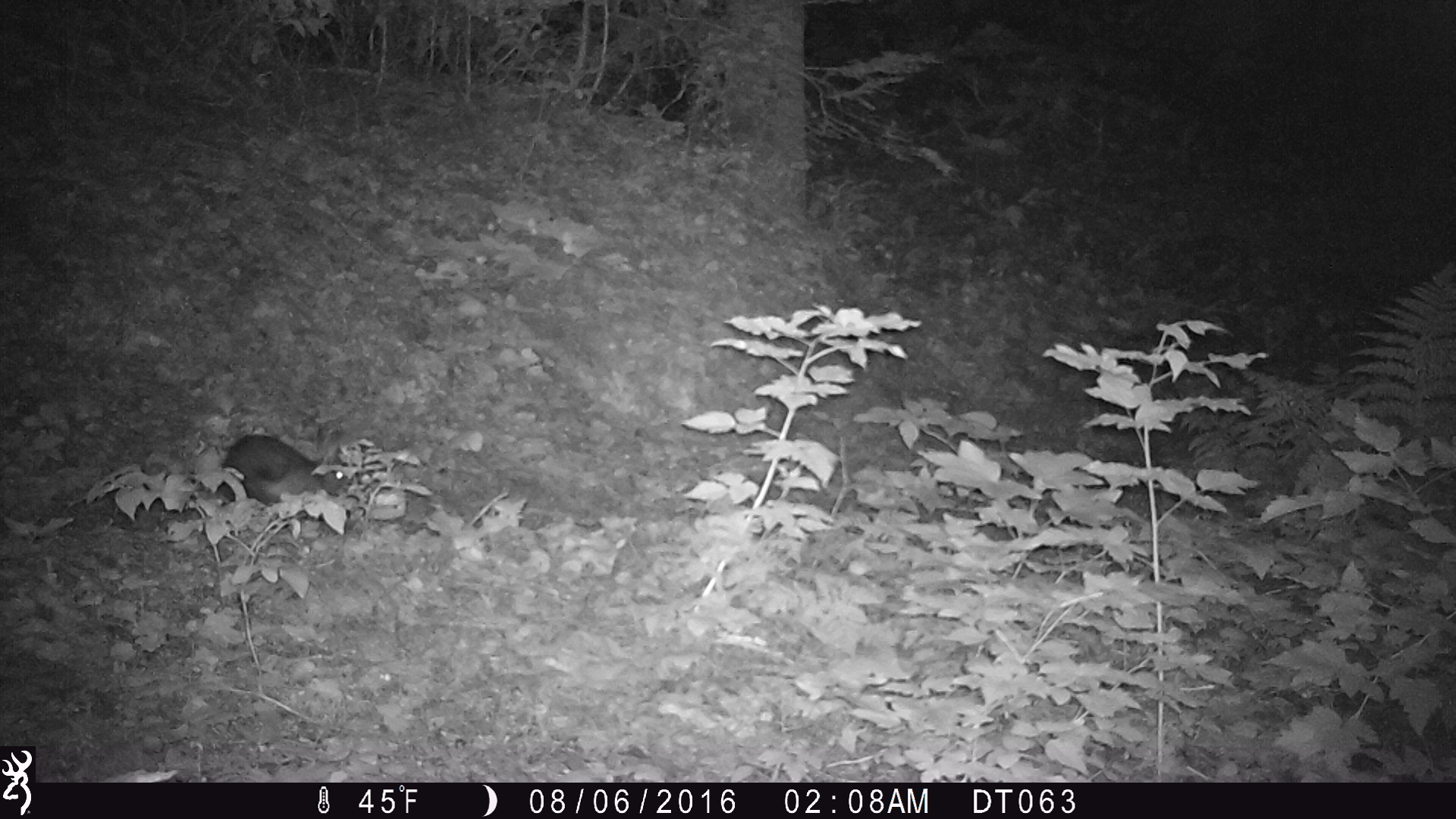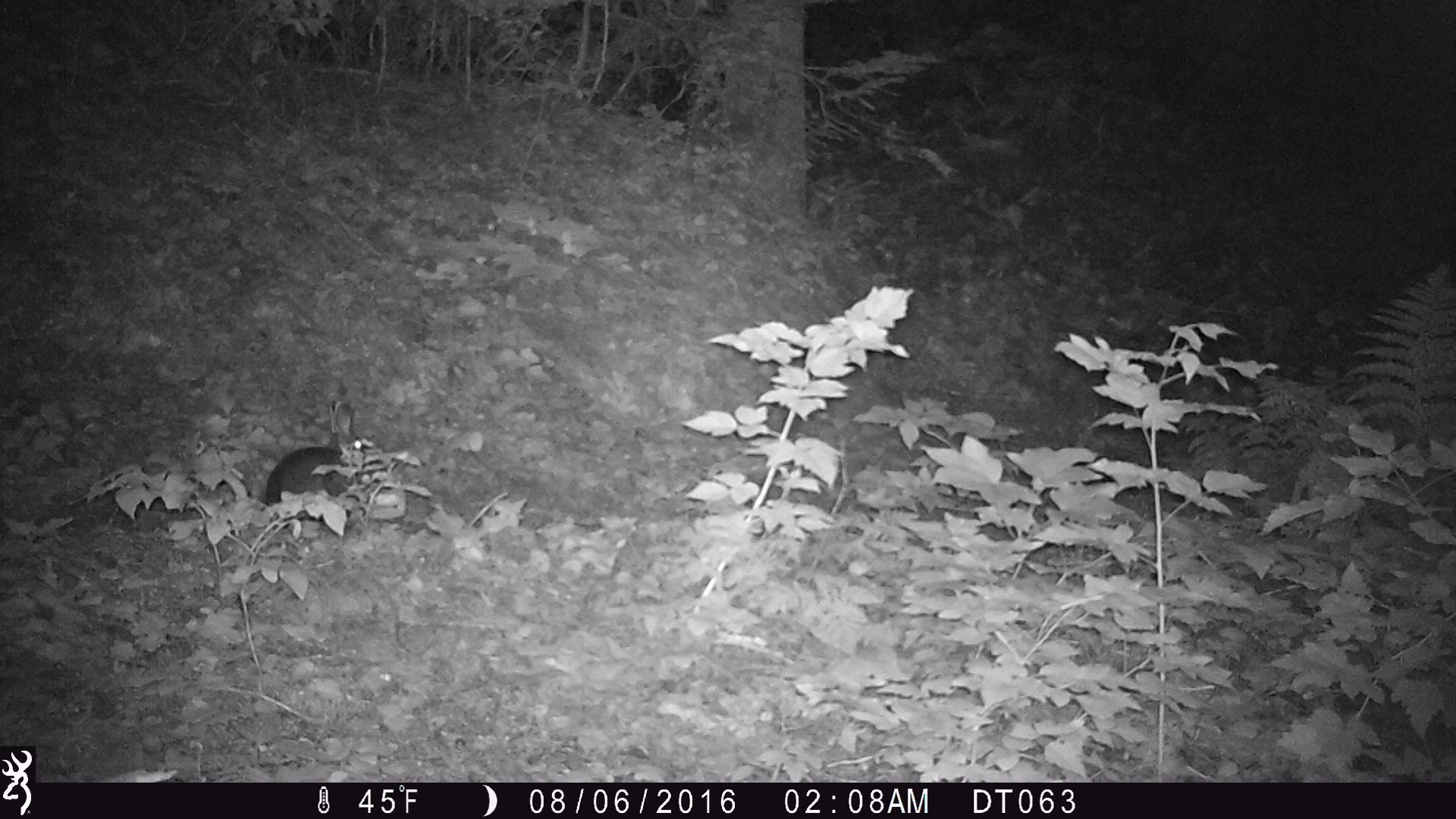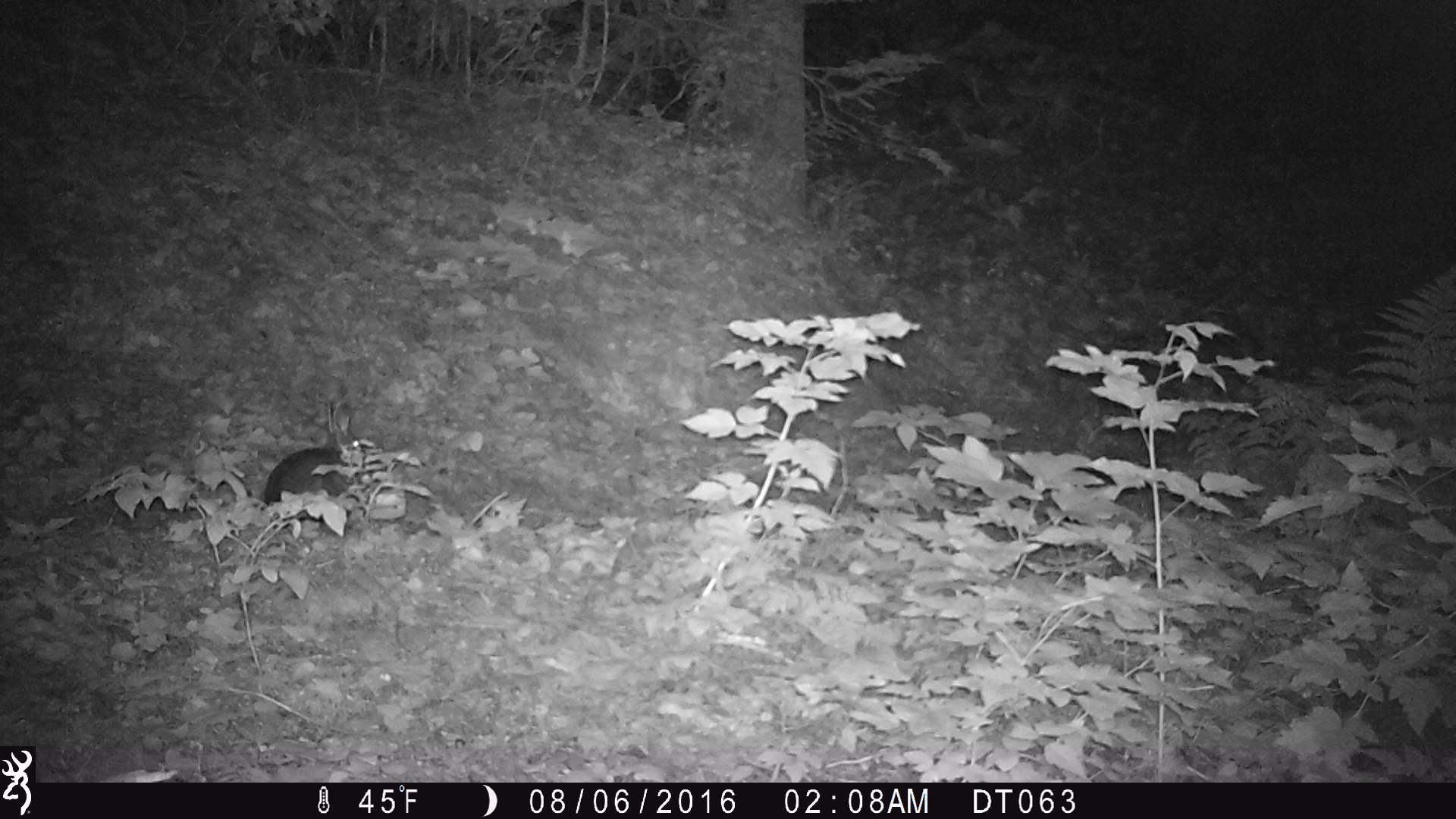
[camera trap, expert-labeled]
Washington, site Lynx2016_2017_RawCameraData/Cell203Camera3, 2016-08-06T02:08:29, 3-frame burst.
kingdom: Animalia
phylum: Chordata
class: Mammalia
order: Lagomorpha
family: Leporidae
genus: Lepus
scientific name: Lepus americanus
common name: snowshoe hare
Lepus americanus (snowshoe hare). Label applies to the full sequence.